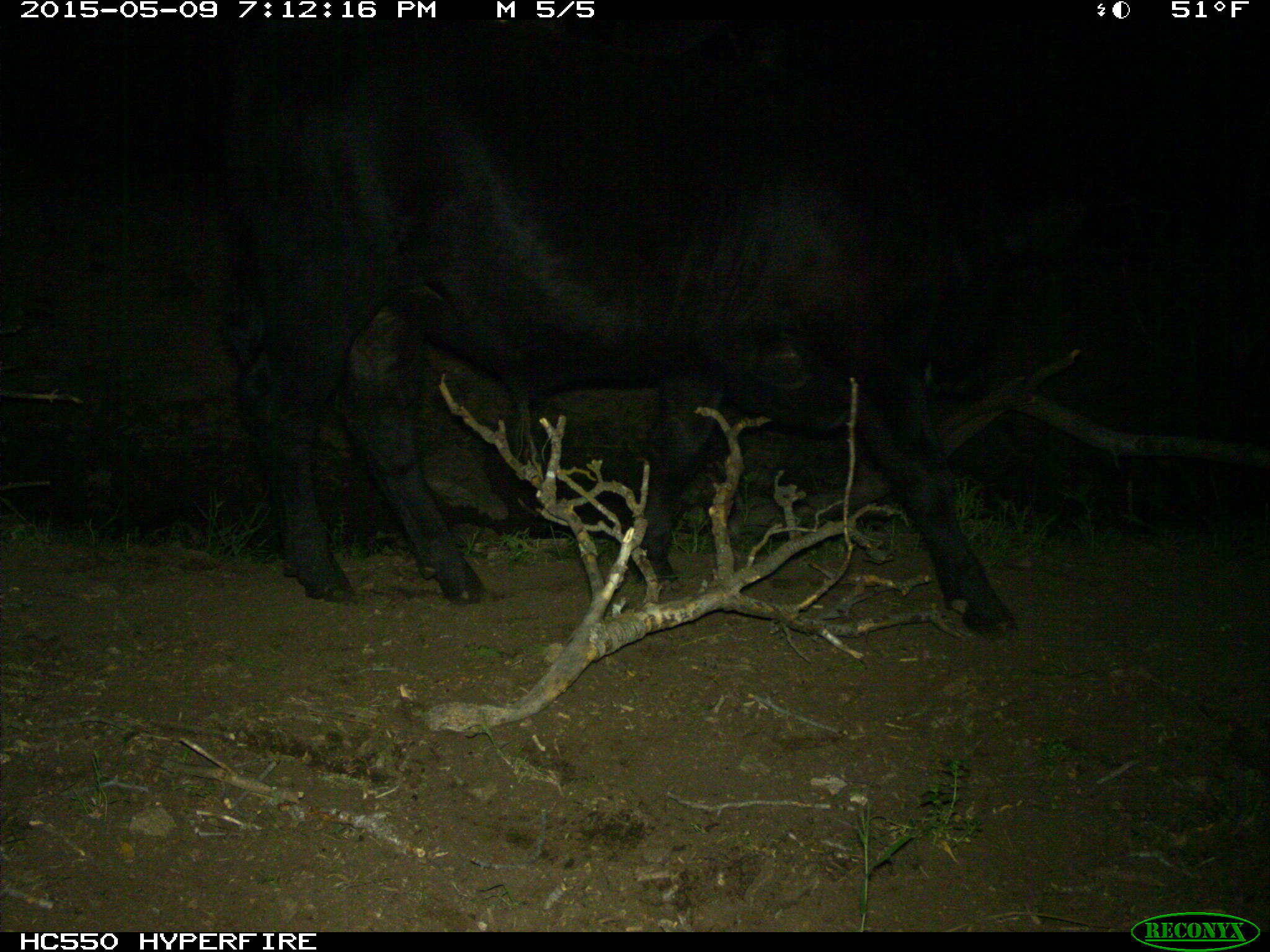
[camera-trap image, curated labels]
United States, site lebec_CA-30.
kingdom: Animalia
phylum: Chordata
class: Mammalia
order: Artiodactyla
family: Bovidae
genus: Bos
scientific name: Bos taurus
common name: domestic cow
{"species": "Bos taurus (domestic cow)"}